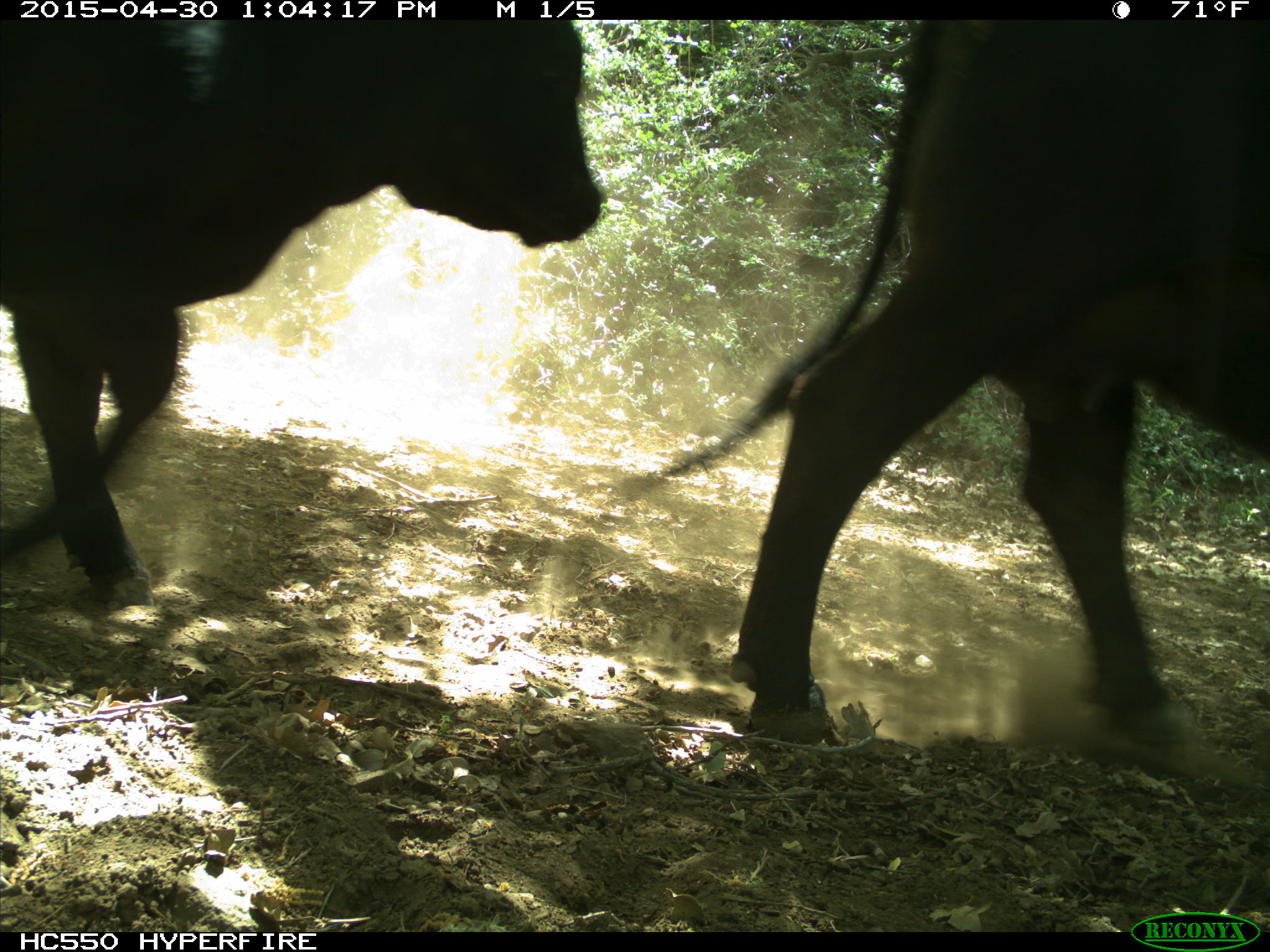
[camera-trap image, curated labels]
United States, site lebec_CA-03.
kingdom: Animalia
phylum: Chordata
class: Mammalia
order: Artiodactyla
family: Bovidae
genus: Bos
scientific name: Bos taurus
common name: domestic cow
Bos taurus (domestic cow).